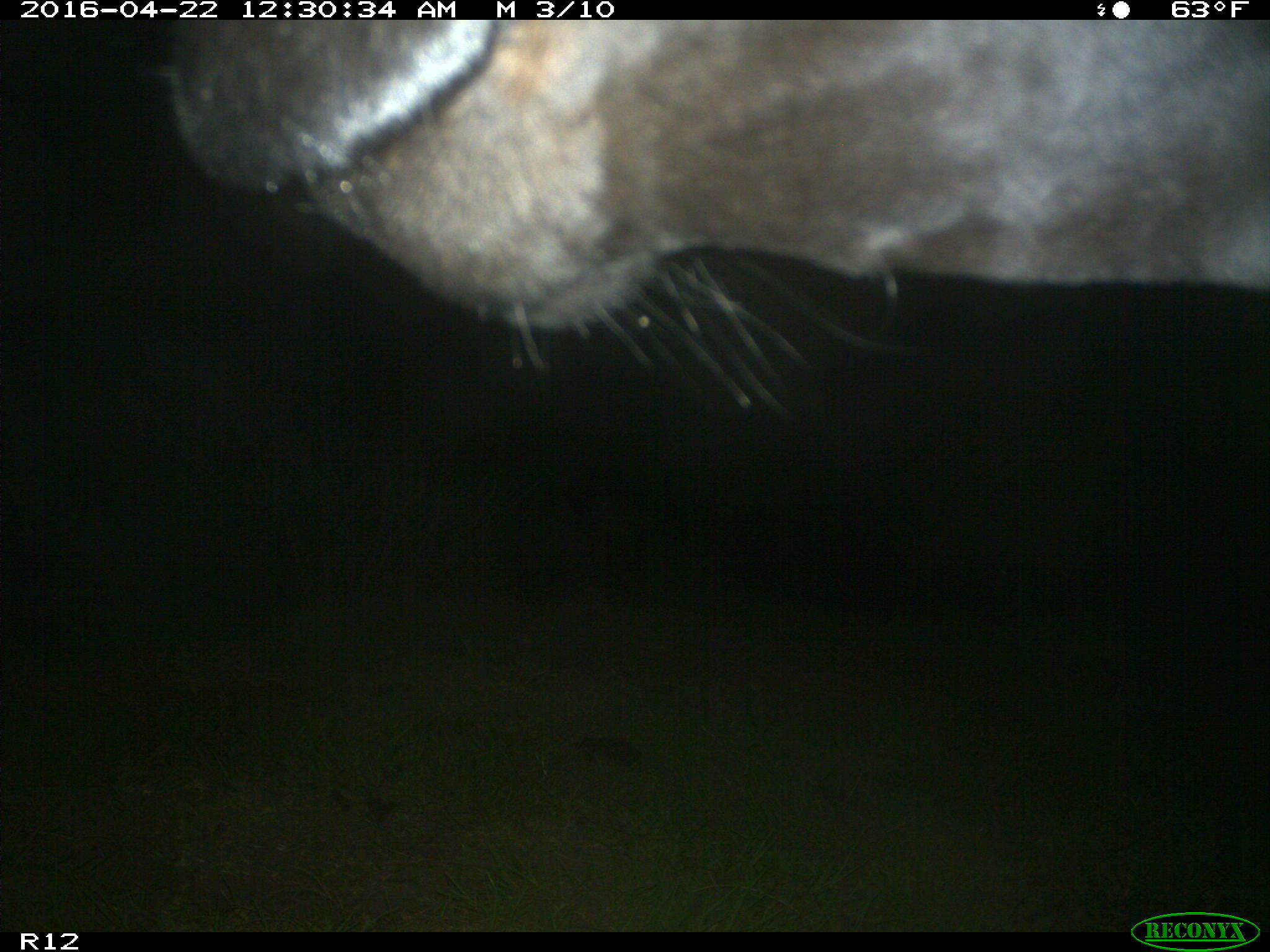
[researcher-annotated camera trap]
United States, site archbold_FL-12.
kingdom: Animalia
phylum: Chordata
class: Mammalia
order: Artiodactyla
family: Bovidae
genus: Bos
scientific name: Bos taurus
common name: domestic cow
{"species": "Bos taurus (domestic cow)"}